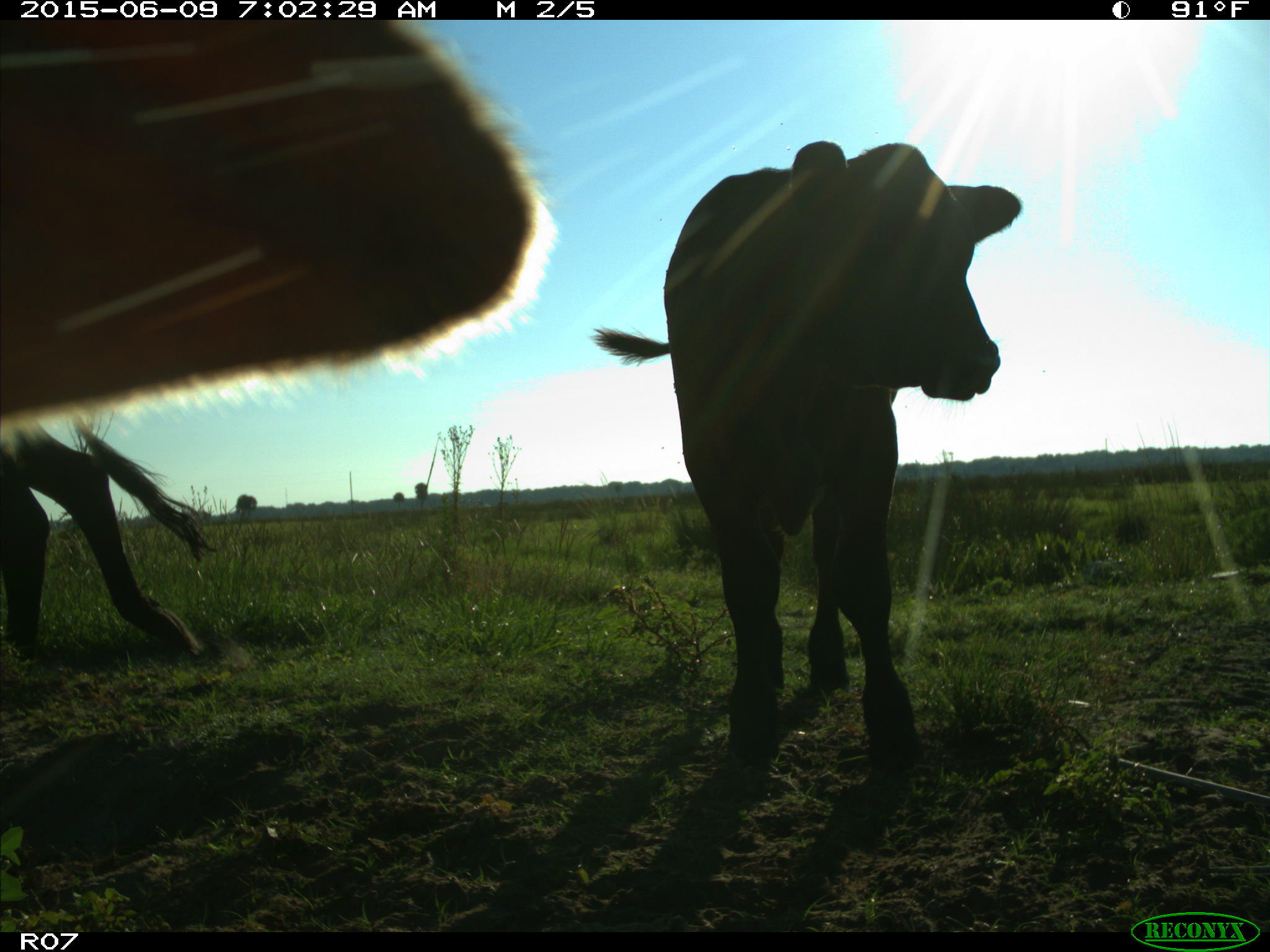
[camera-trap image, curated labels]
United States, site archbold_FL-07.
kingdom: Animalia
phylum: Chordata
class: Mammalia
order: Artiodactyla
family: Bovidae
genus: Bos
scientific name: Bos taurus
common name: domestic cow